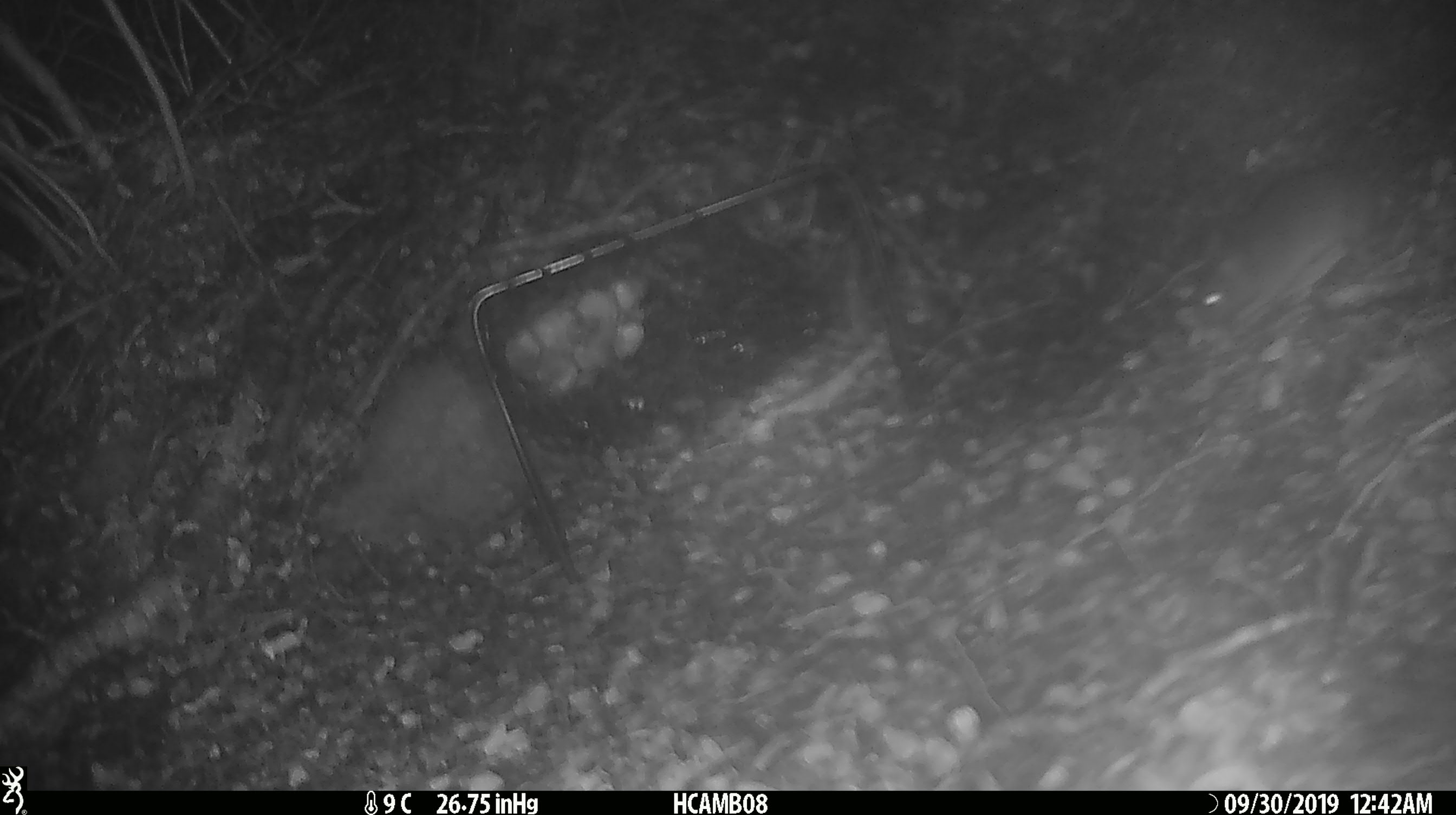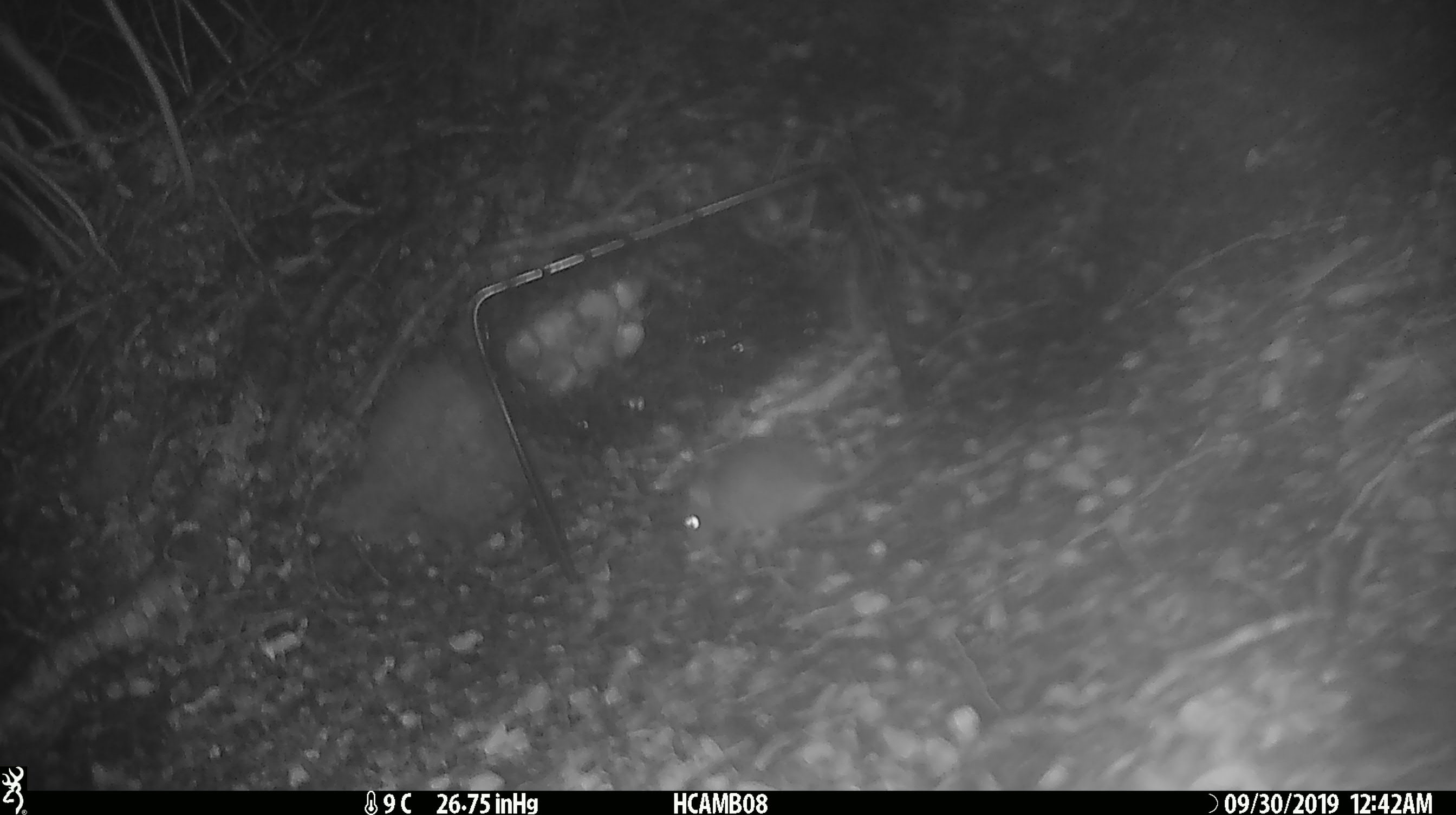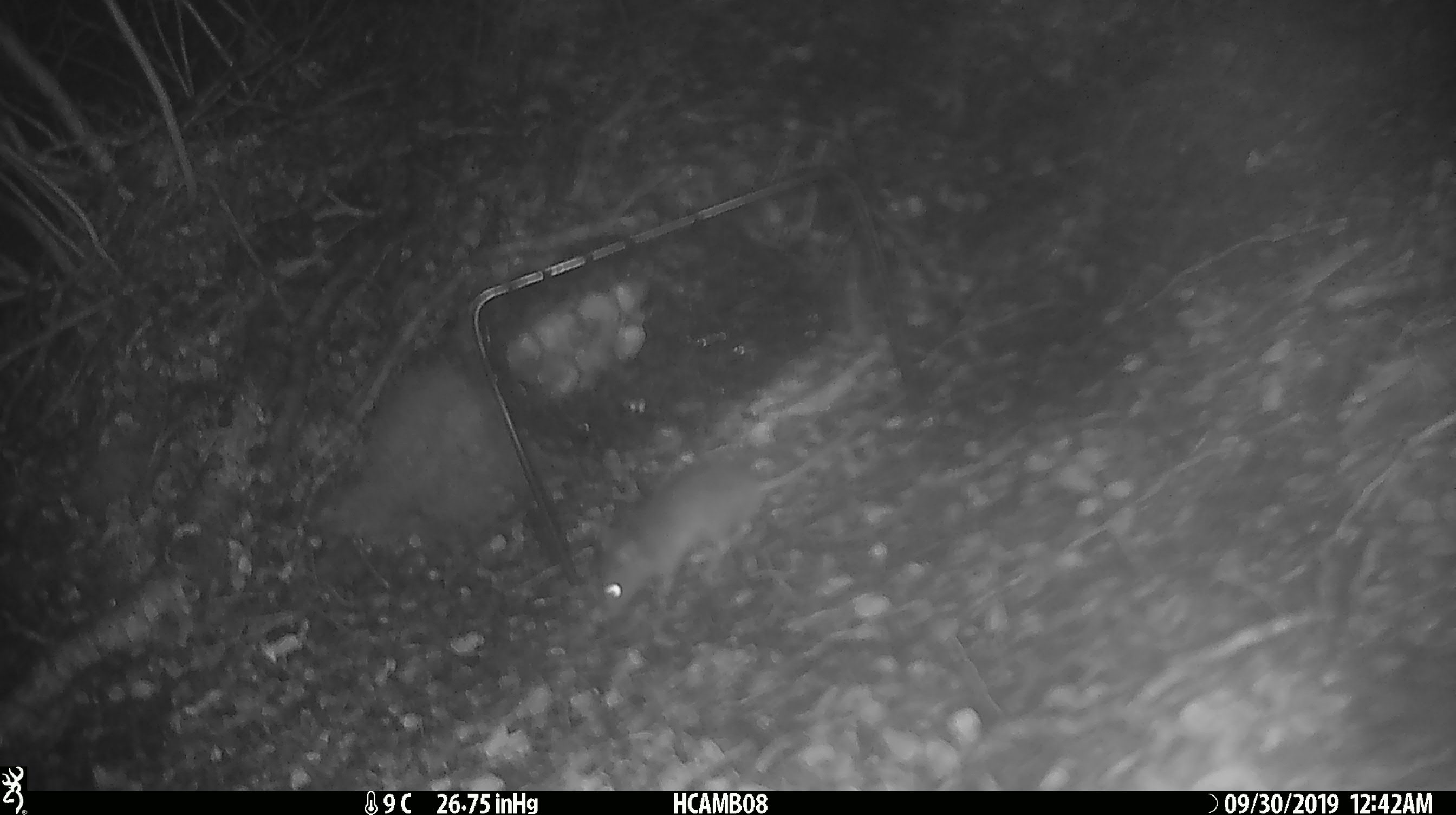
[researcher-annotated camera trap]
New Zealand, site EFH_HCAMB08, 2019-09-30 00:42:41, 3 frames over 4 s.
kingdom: Animalia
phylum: Chordata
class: Mammalia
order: Rodentia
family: Muridae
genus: Mus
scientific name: Mus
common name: mouse